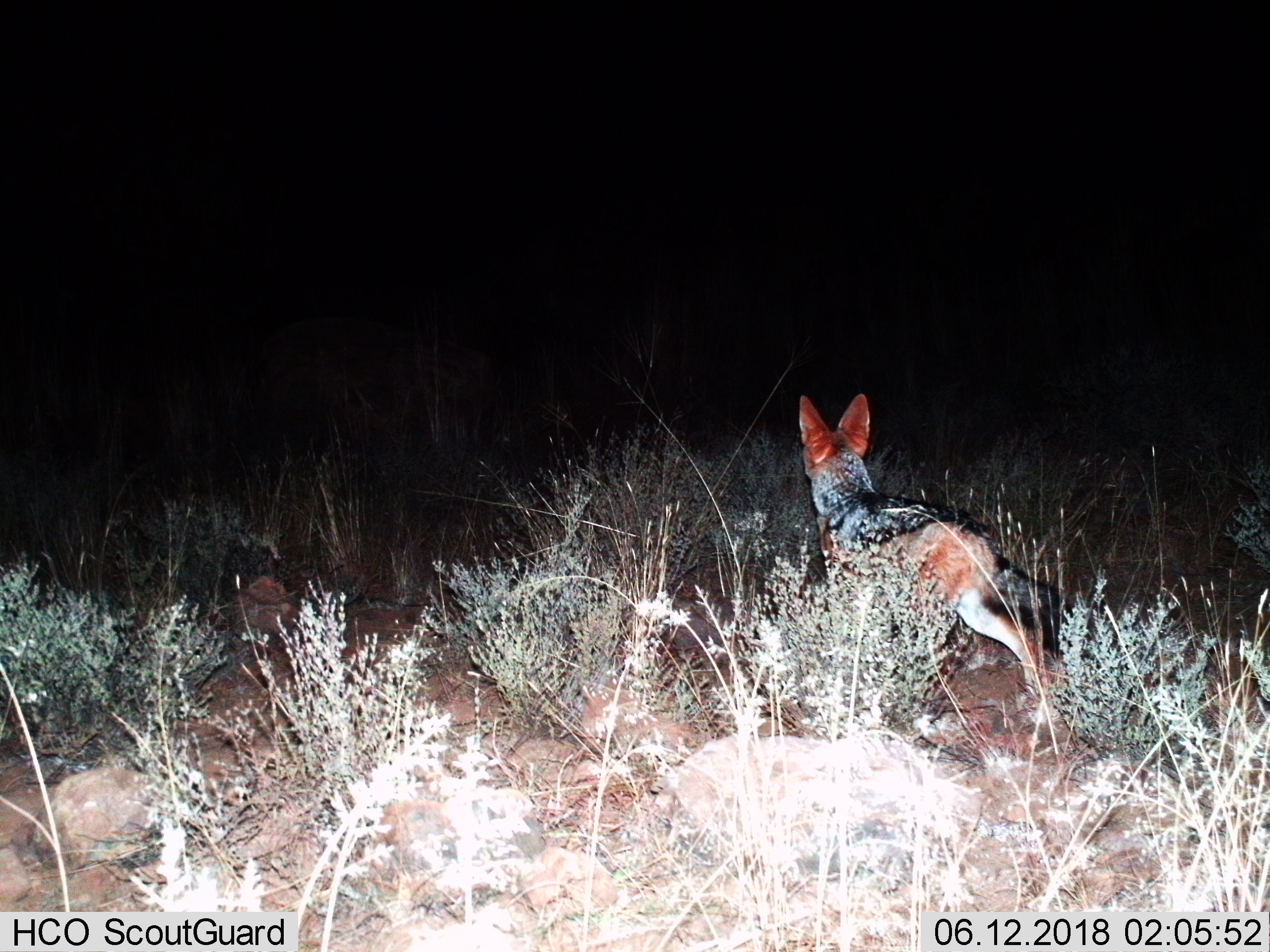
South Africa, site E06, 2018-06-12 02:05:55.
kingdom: Animalia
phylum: Chordata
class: Mammalia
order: Carnivora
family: Canidae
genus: Lupulella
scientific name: Lupulella mesomelas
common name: black-backed jackal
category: jackalblackbacked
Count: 1.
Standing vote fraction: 67%.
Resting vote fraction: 0%.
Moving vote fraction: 33%.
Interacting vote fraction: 0%.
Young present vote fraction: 0%.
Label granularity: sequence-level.